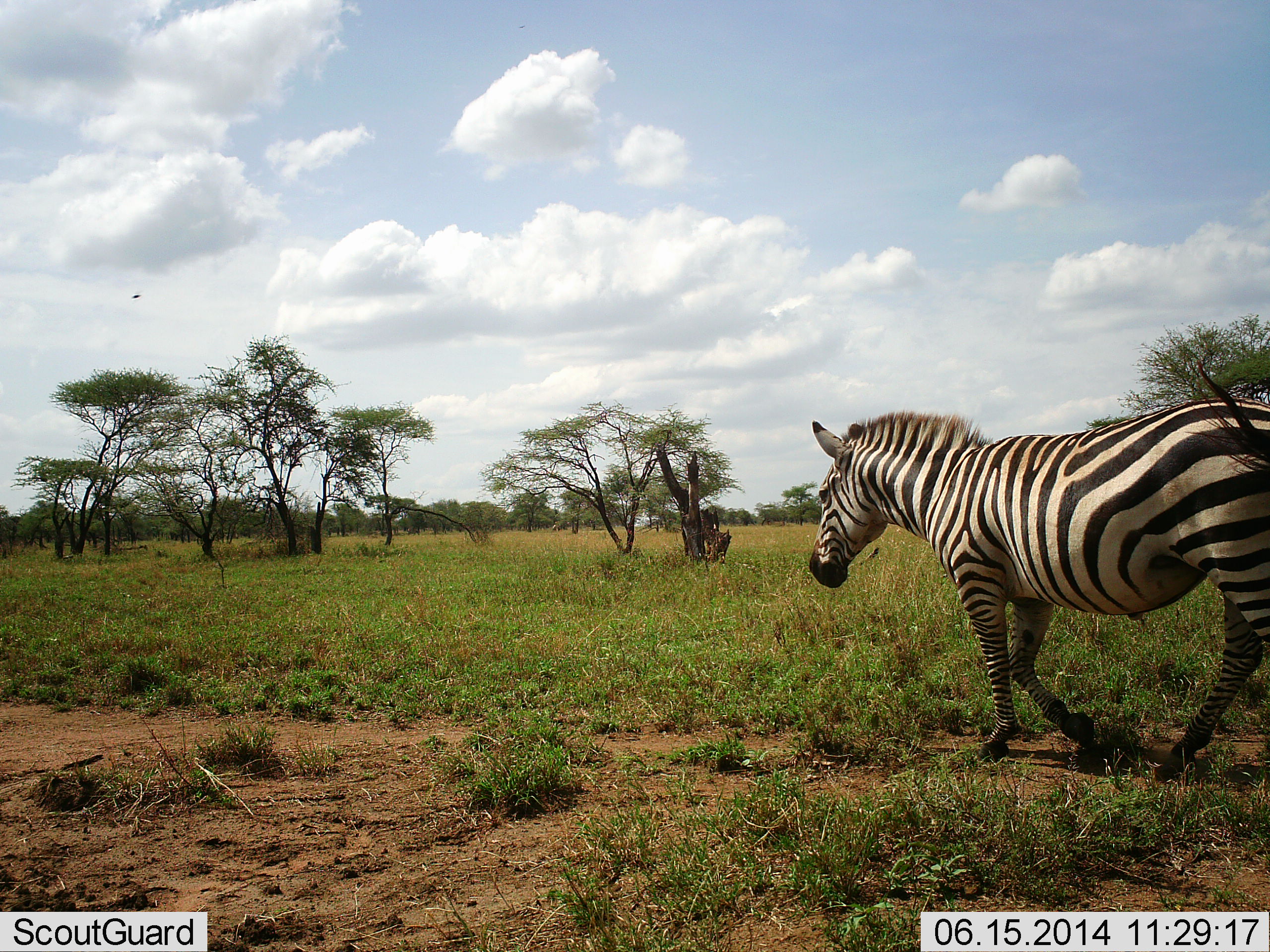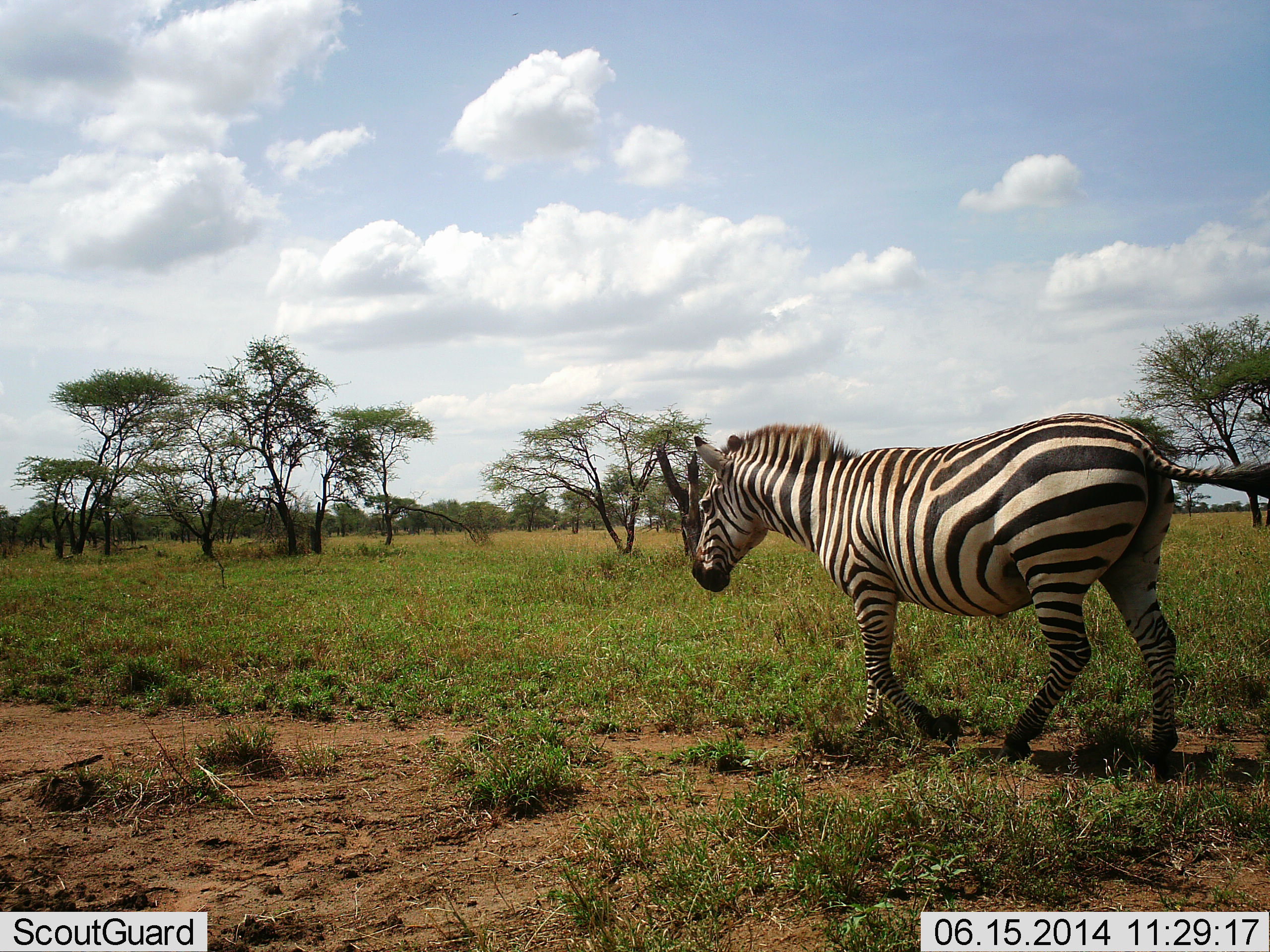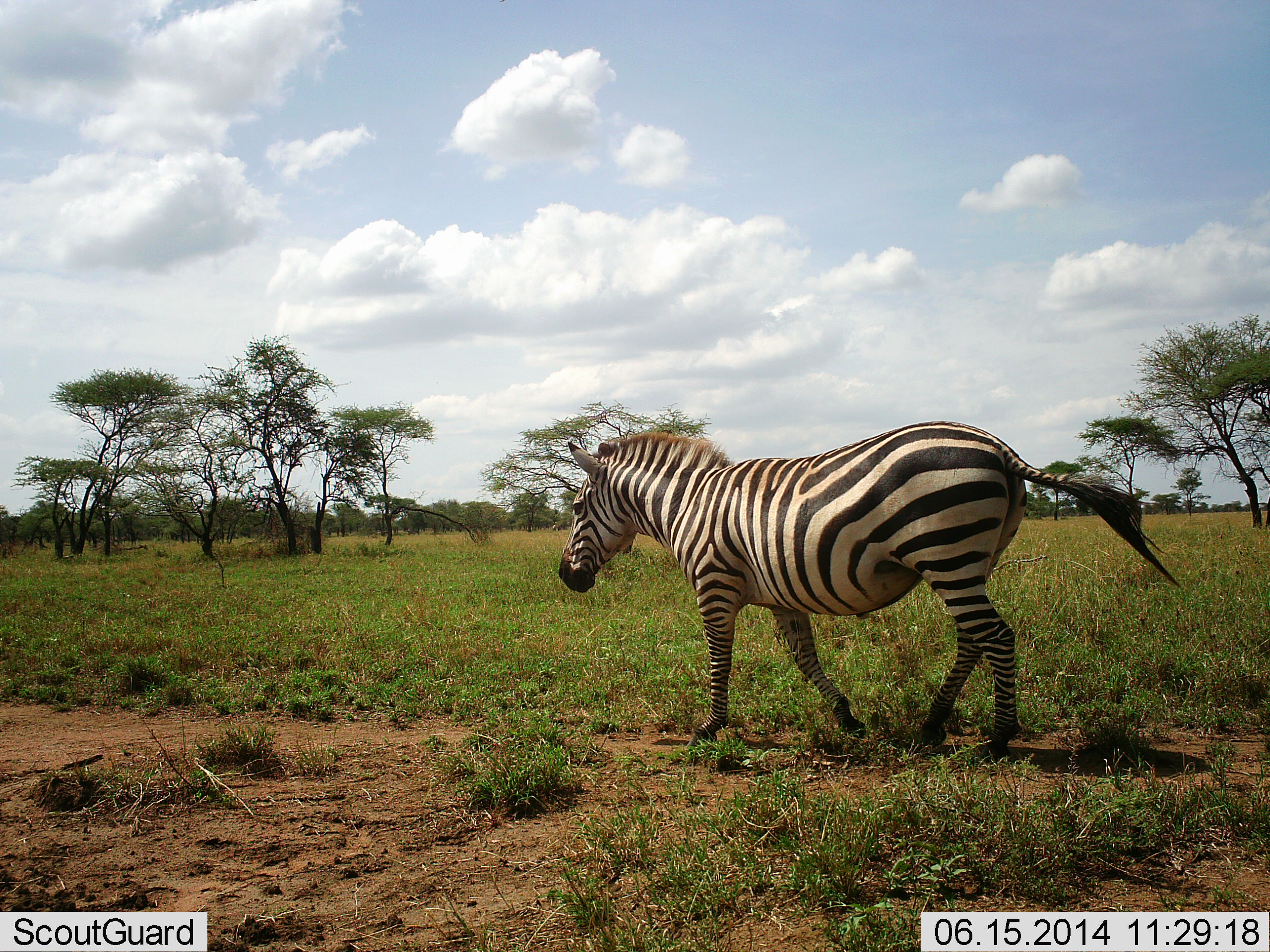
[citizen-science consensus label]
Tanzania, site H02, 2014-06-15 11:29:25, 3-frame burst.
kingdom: Animalia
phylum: Chordata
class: Mammalia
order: Perissodactyla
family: Equidae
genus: Equus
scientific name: Equus quagga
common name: plains zebra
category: zebra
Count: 1.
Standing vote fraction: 0%.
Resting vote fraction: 0%.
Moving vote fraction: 100%.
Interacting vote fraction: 0%.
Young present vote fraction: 0%.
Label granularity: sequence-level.